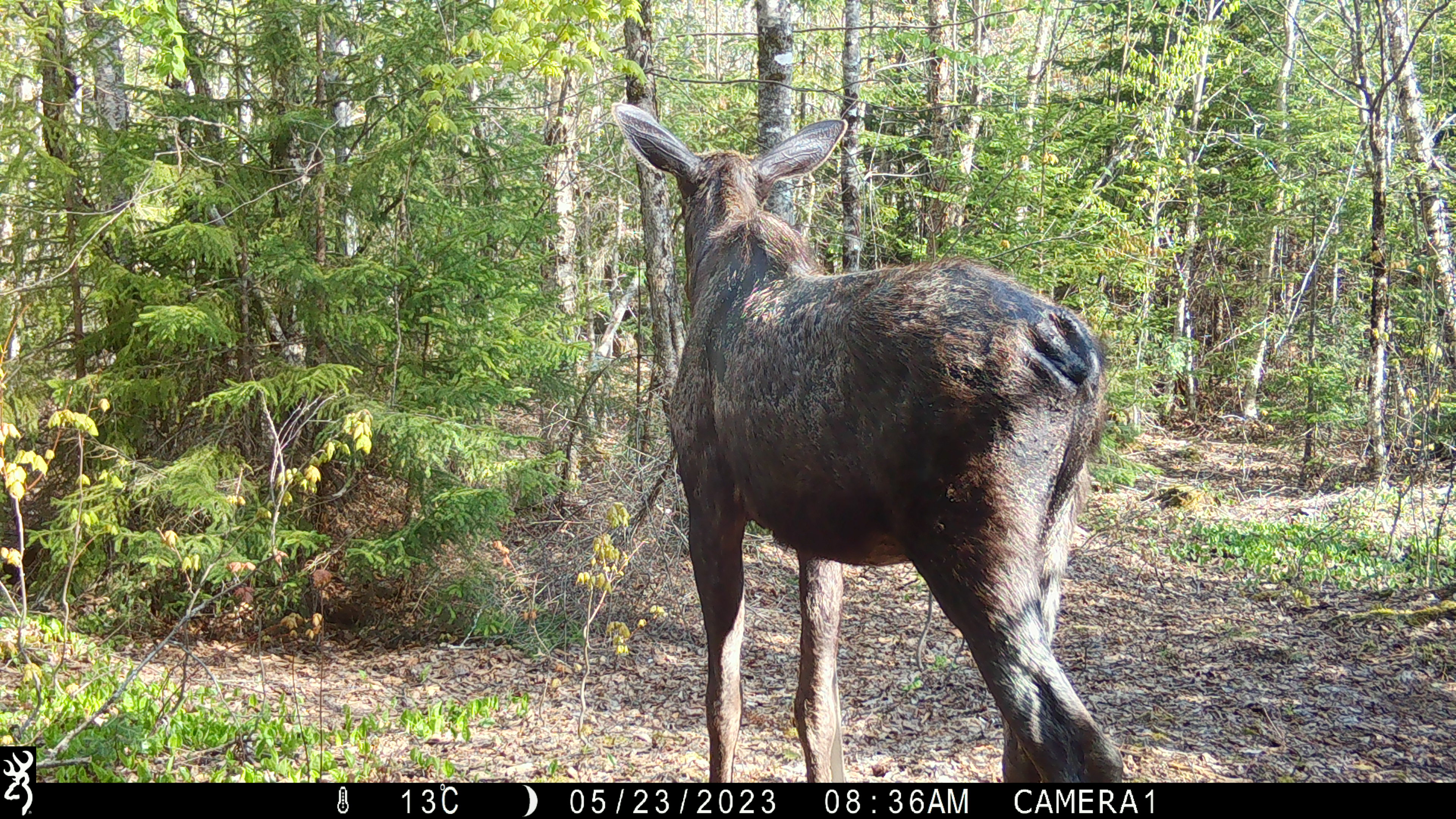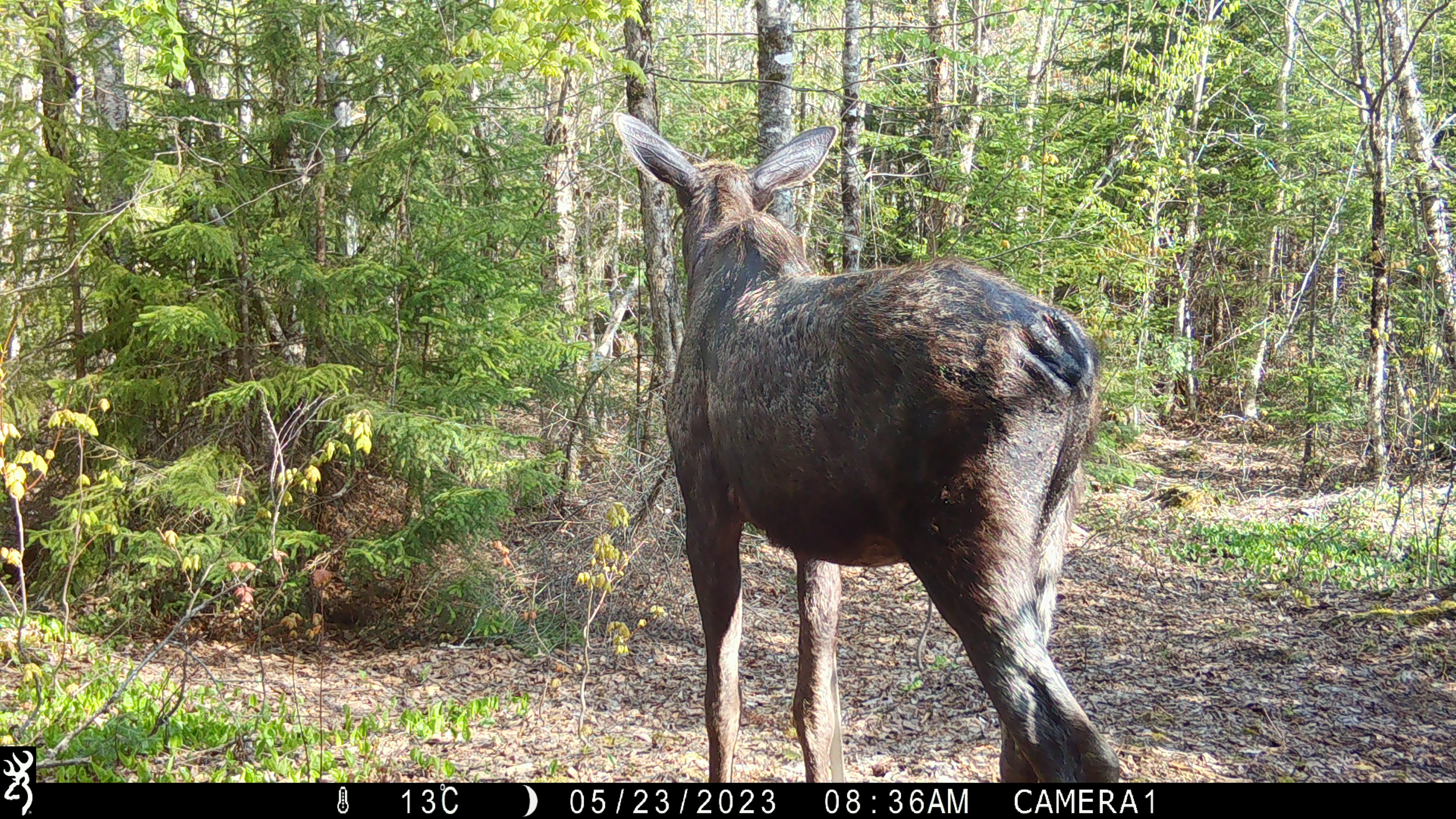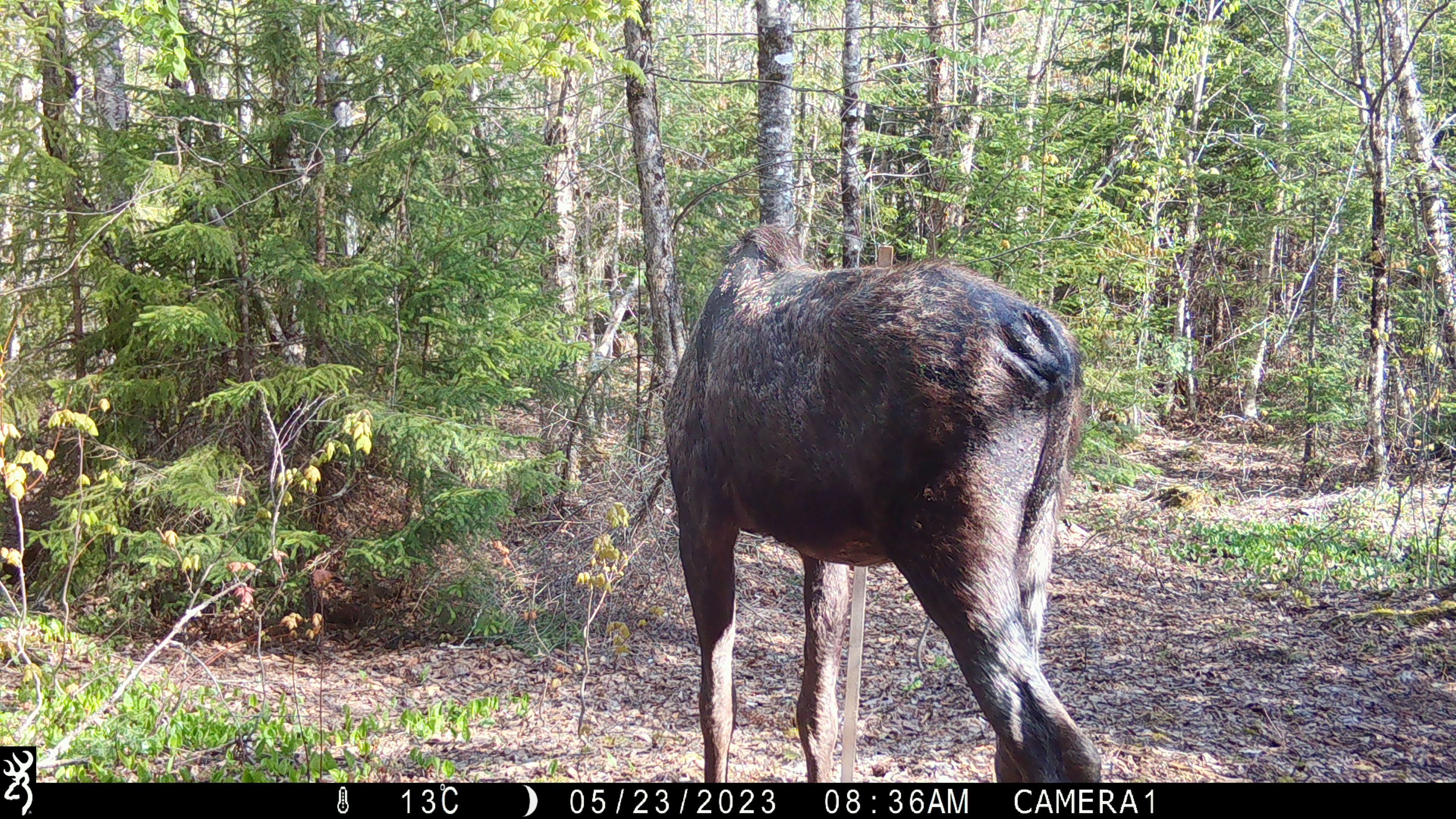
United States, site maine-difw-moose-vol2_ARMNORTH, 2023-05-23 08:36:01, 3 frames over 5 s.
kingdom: Animalia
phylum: Chordata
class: Mammalia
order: Artiodactyla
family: Cervidae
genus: Alces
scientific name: Alces alces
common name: moose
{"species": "moose (Alces alces)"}